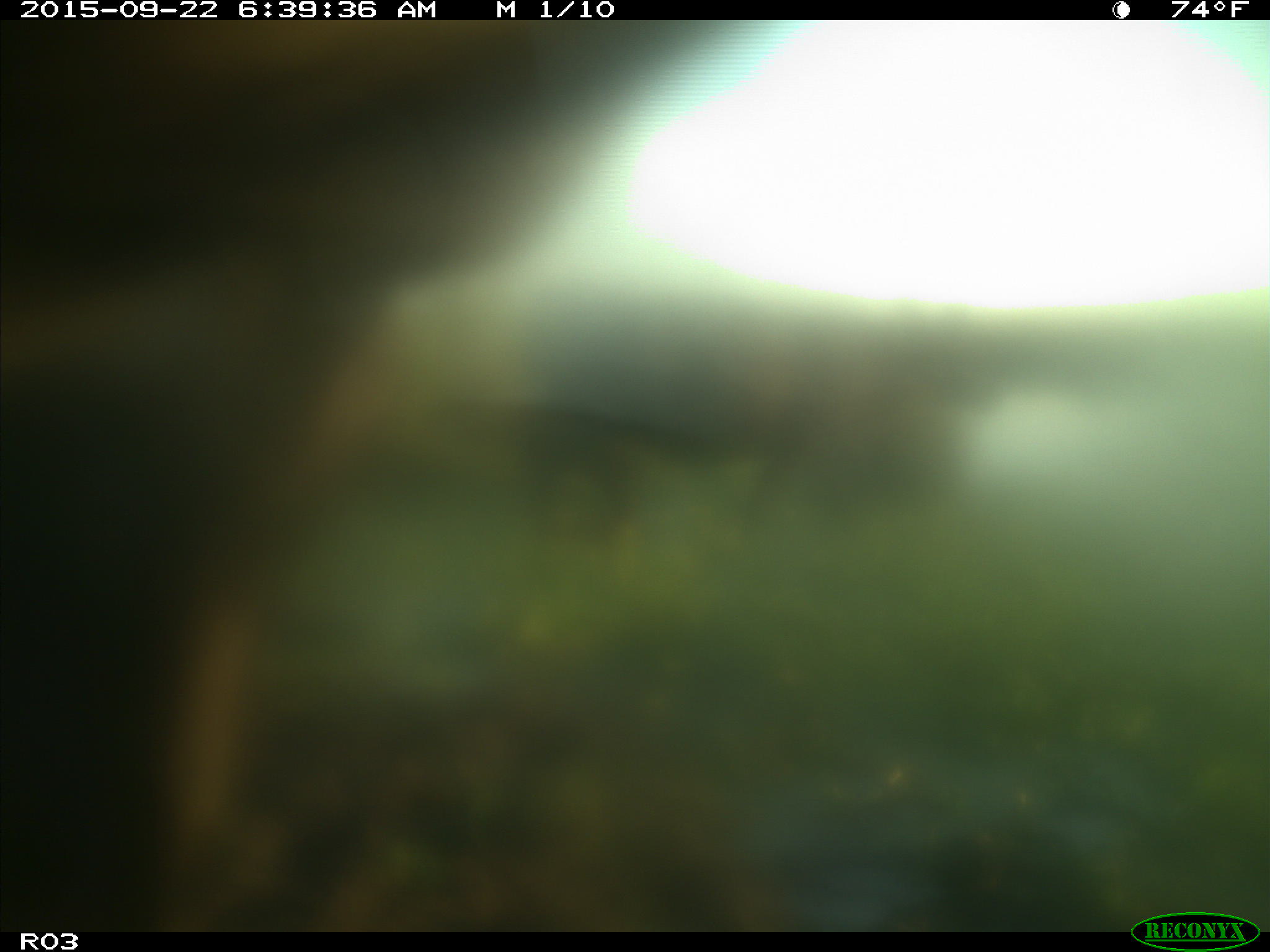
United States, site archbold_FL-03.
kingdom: Animalia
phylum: Chordata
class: Mammalia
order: Artiodactyla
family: Bovidae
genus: Bos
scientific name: Bos taurus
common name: domestic cow